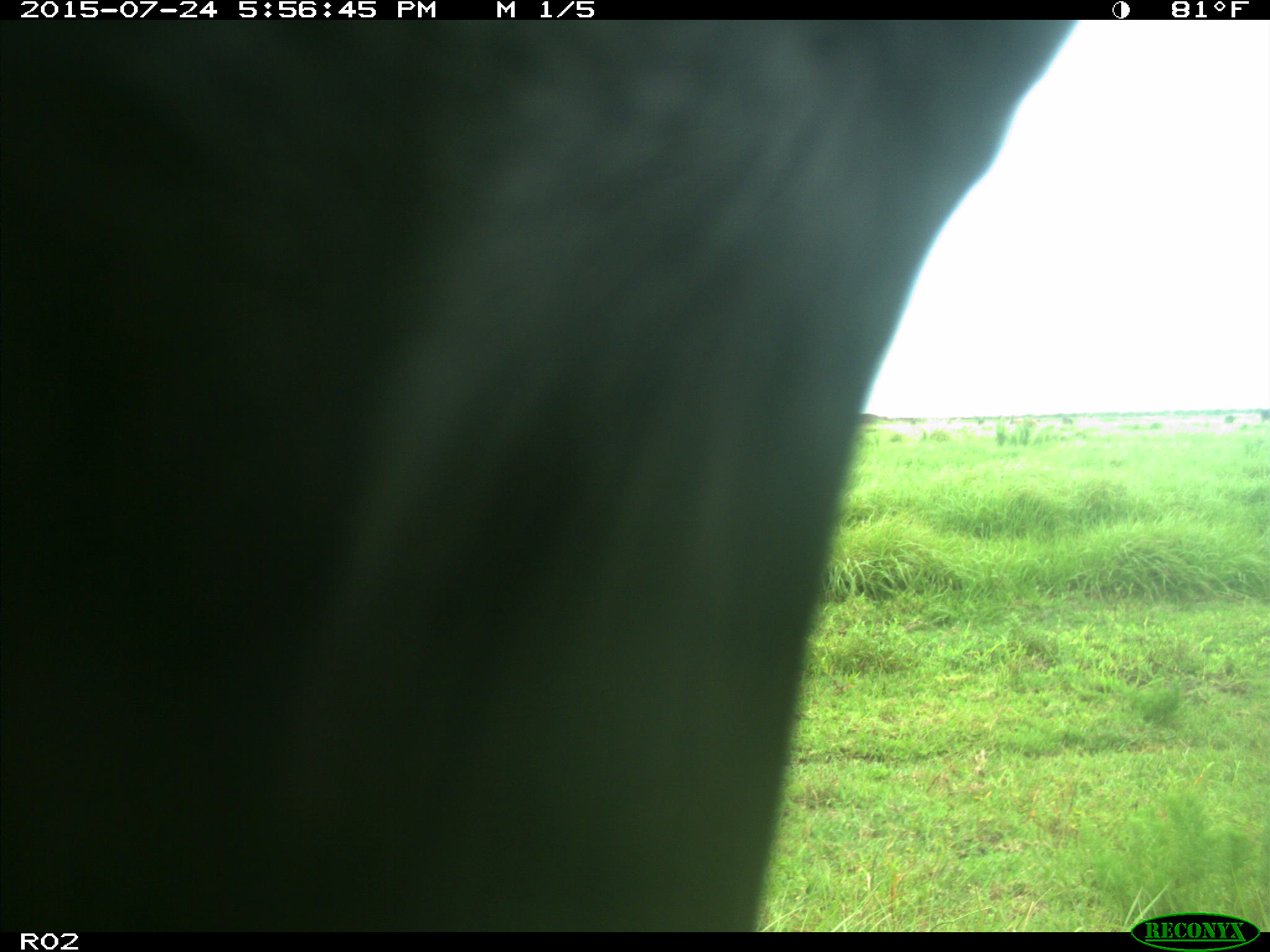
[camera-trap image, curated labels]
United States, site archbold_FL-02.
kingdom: Animalia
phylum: Chordata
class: Mammalia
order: Artiodactyla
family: Bovidae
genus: Bos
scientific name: Bos taurus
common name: domestic cow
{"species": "Bos taurus (domestic cow)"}